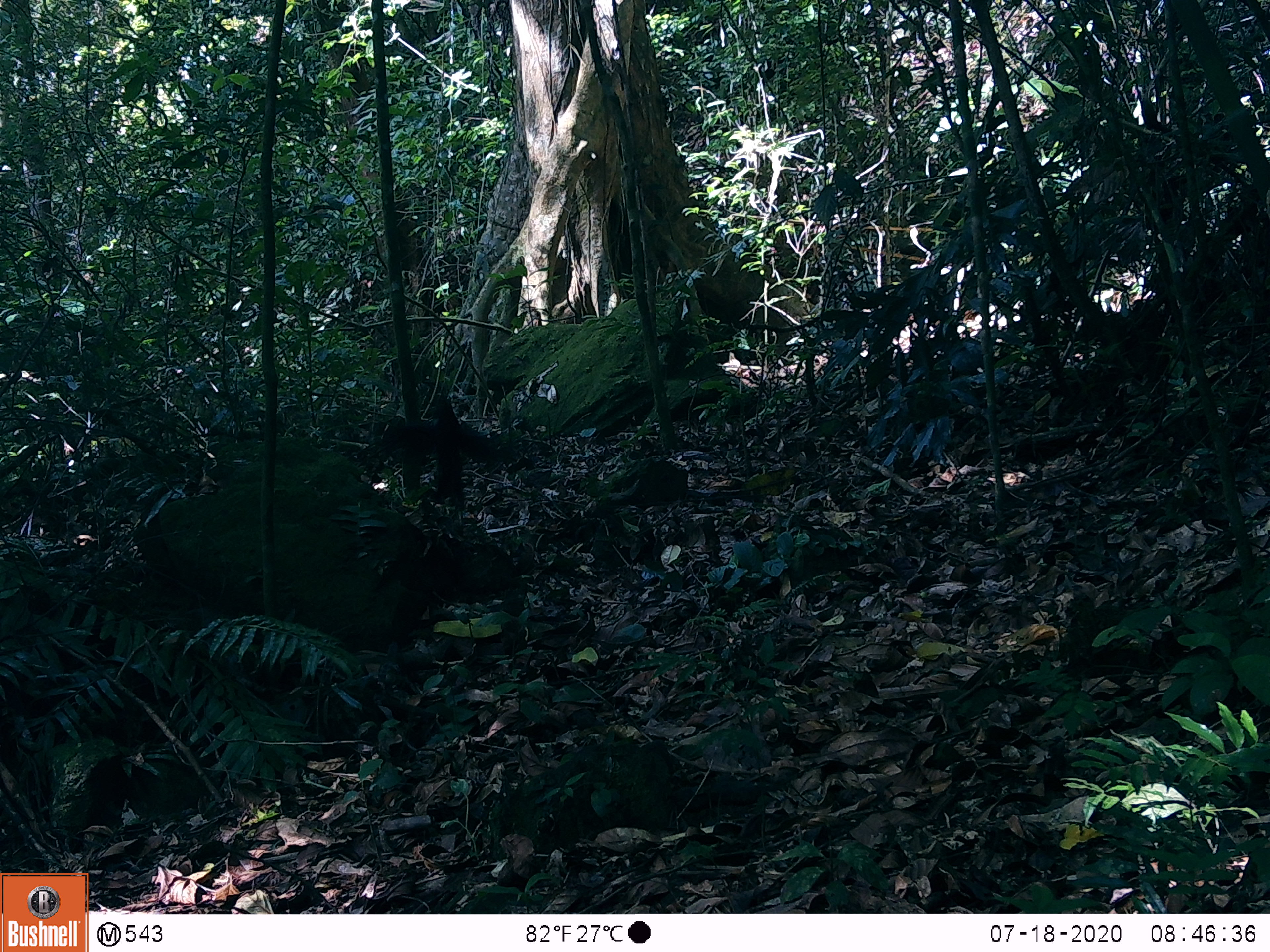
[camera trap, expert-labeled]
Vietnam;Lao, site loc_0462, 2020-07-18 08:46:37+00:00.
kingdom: Animalia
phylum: Chordata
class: Mammalia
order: Rodentia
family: Sciuridae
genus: Callosciurus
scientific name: Callosciurus erythraeus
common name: pallas's squirrel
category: pallass squirrel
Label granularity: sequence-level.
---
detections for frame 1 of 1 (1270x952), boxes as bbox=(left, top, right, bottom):
pallass squirrel: bbox=(377, 391, 504, 505)